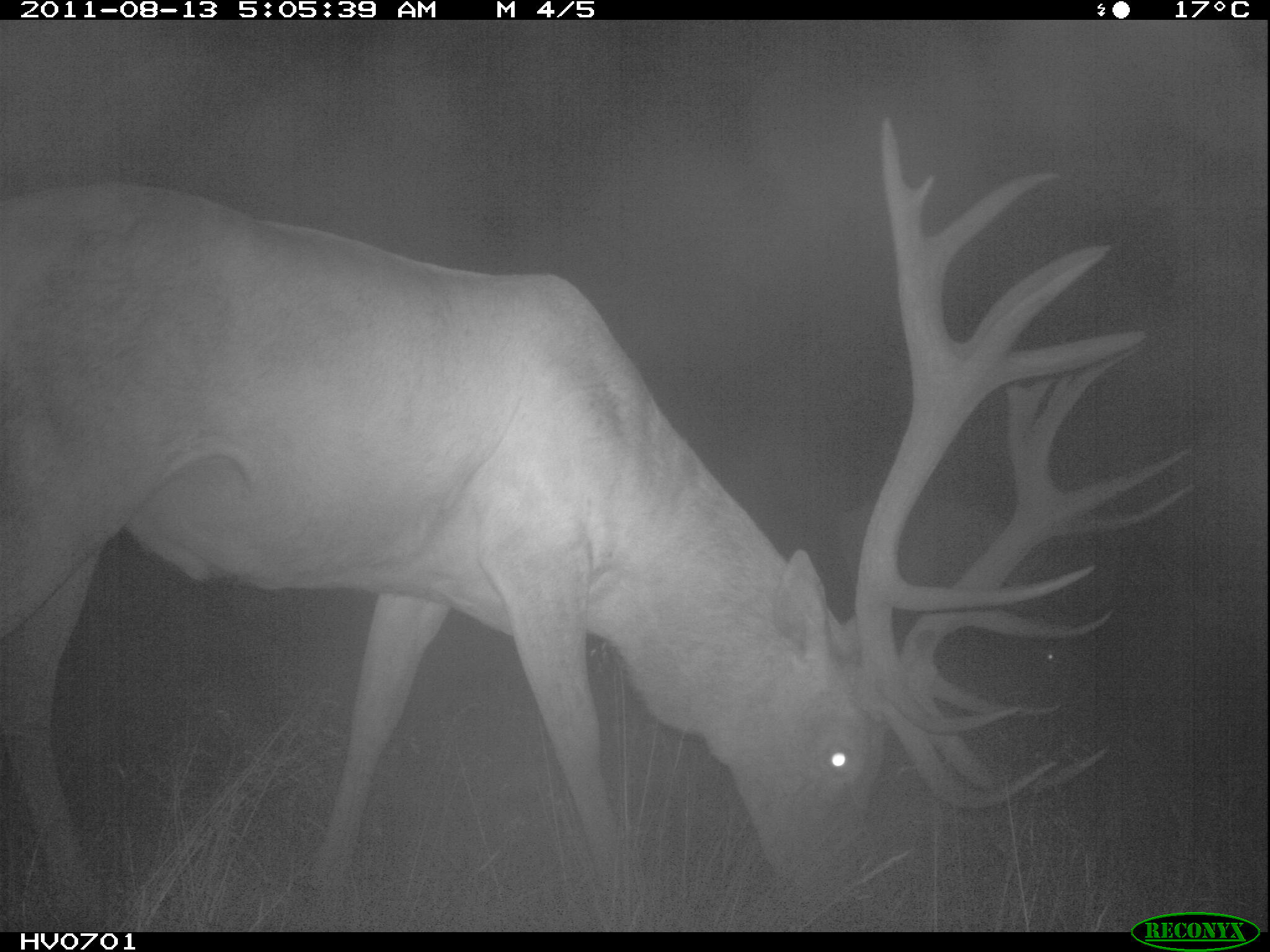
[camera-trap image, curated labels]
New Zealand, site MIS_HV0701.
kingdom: Animalia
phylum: Chordata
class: Mammalia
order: Artiodactyla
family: Cervidae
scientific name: Cervidae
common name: deer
Deer (Cervidae).